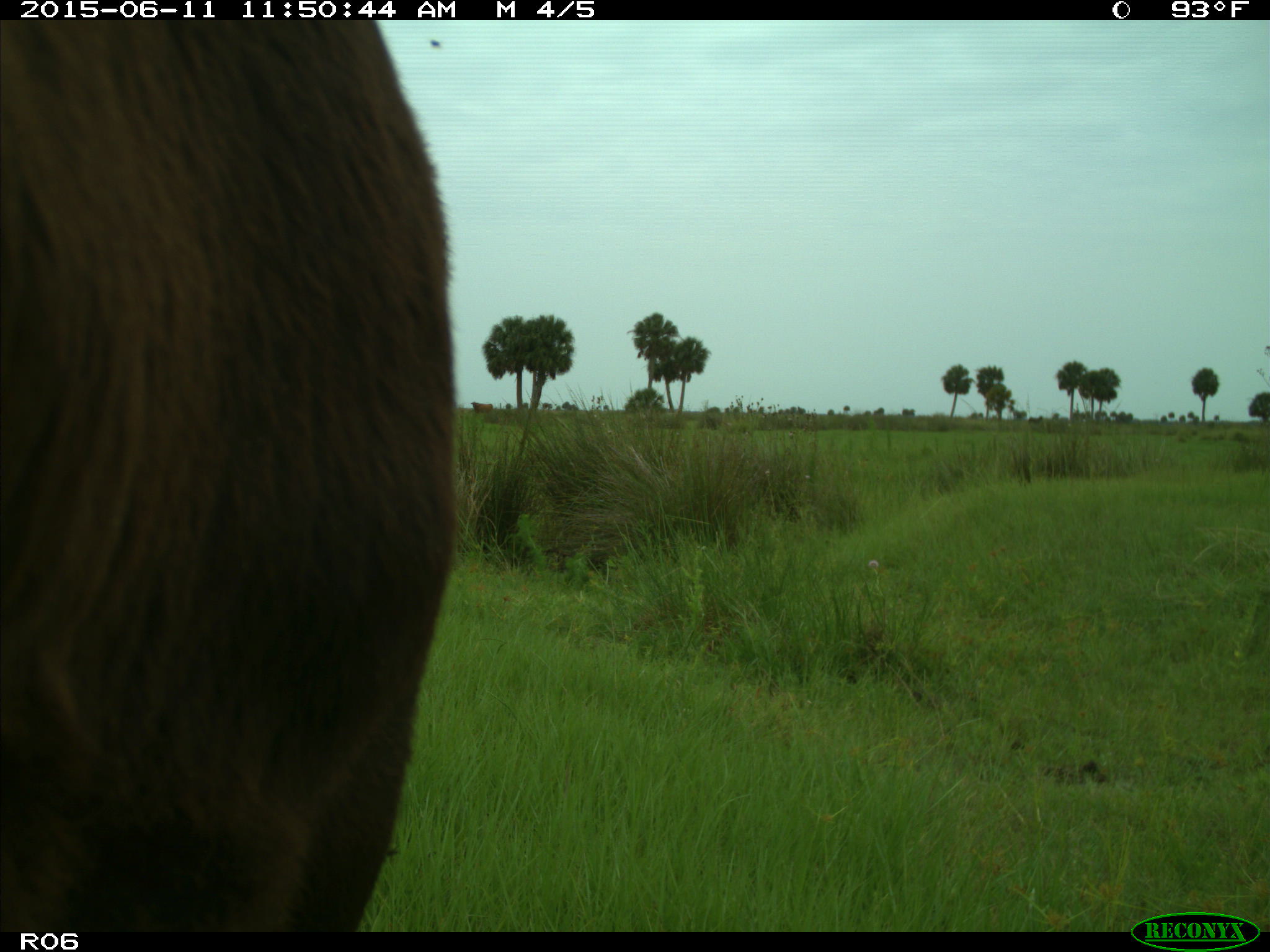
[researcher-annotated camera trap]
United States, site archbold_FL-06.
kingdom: Animalia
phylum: Chordata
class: Mammalia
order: Artiodactyla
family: Bovidae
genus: Bos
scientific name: Bos taurus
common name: domestic cow